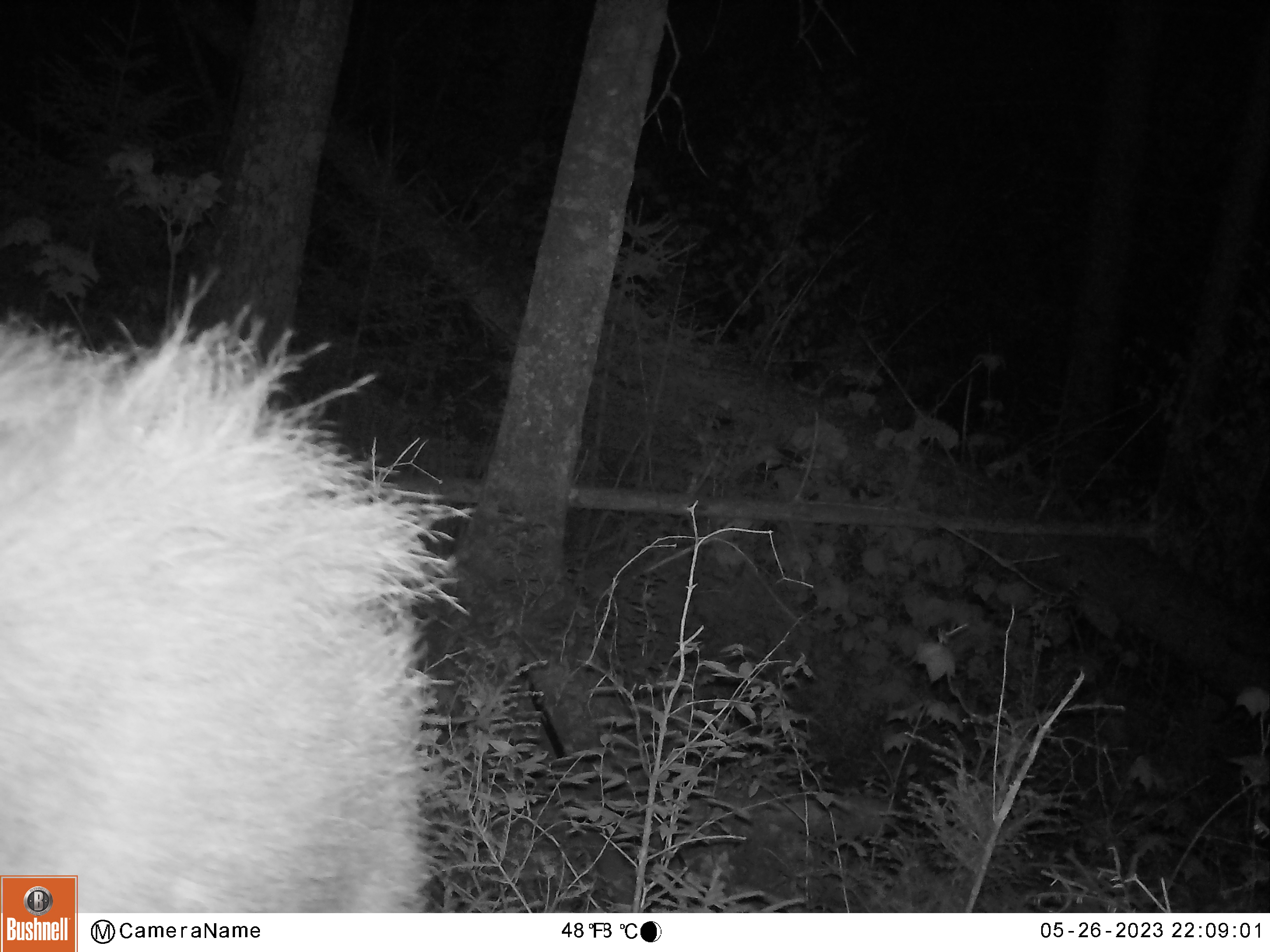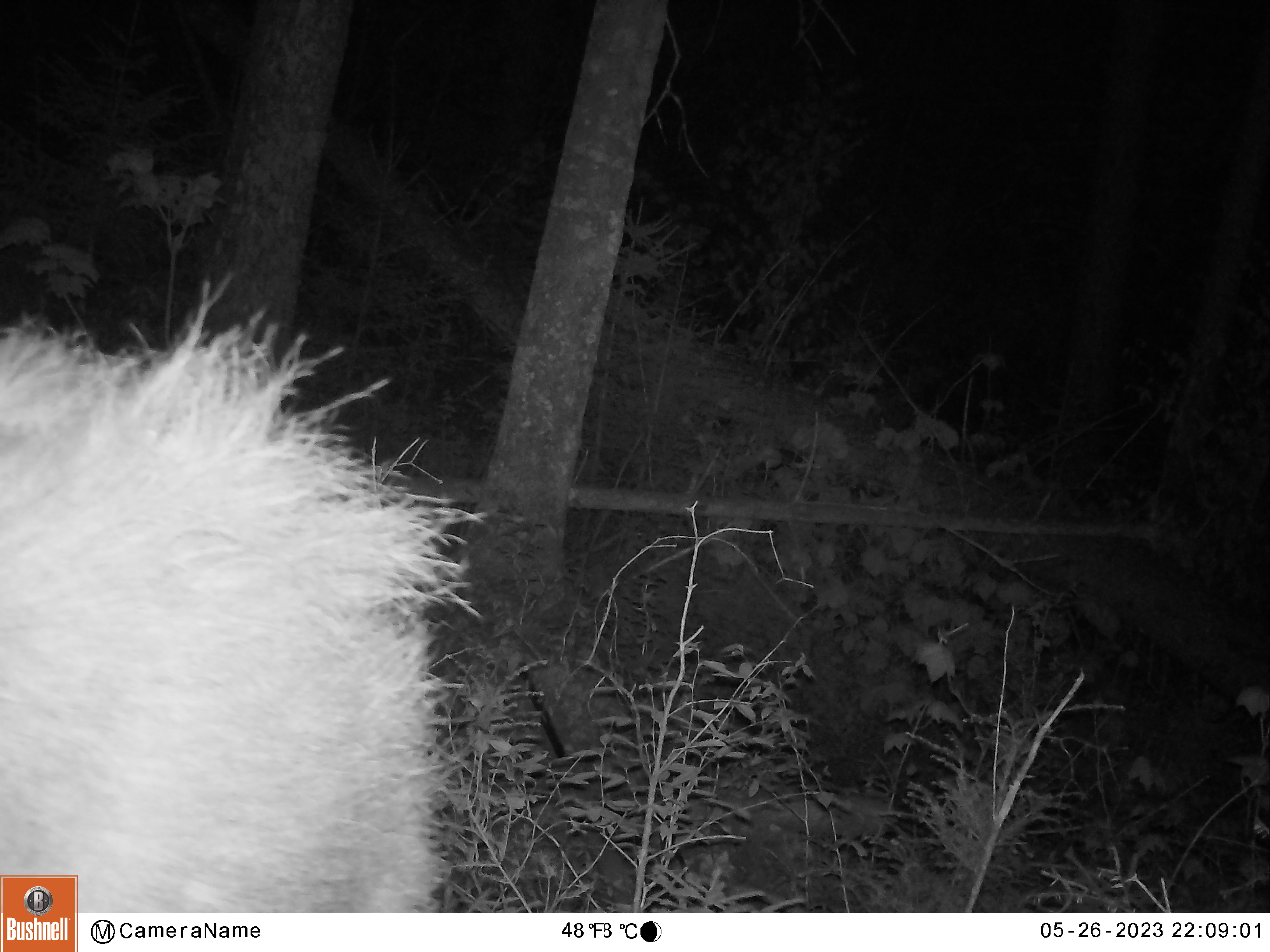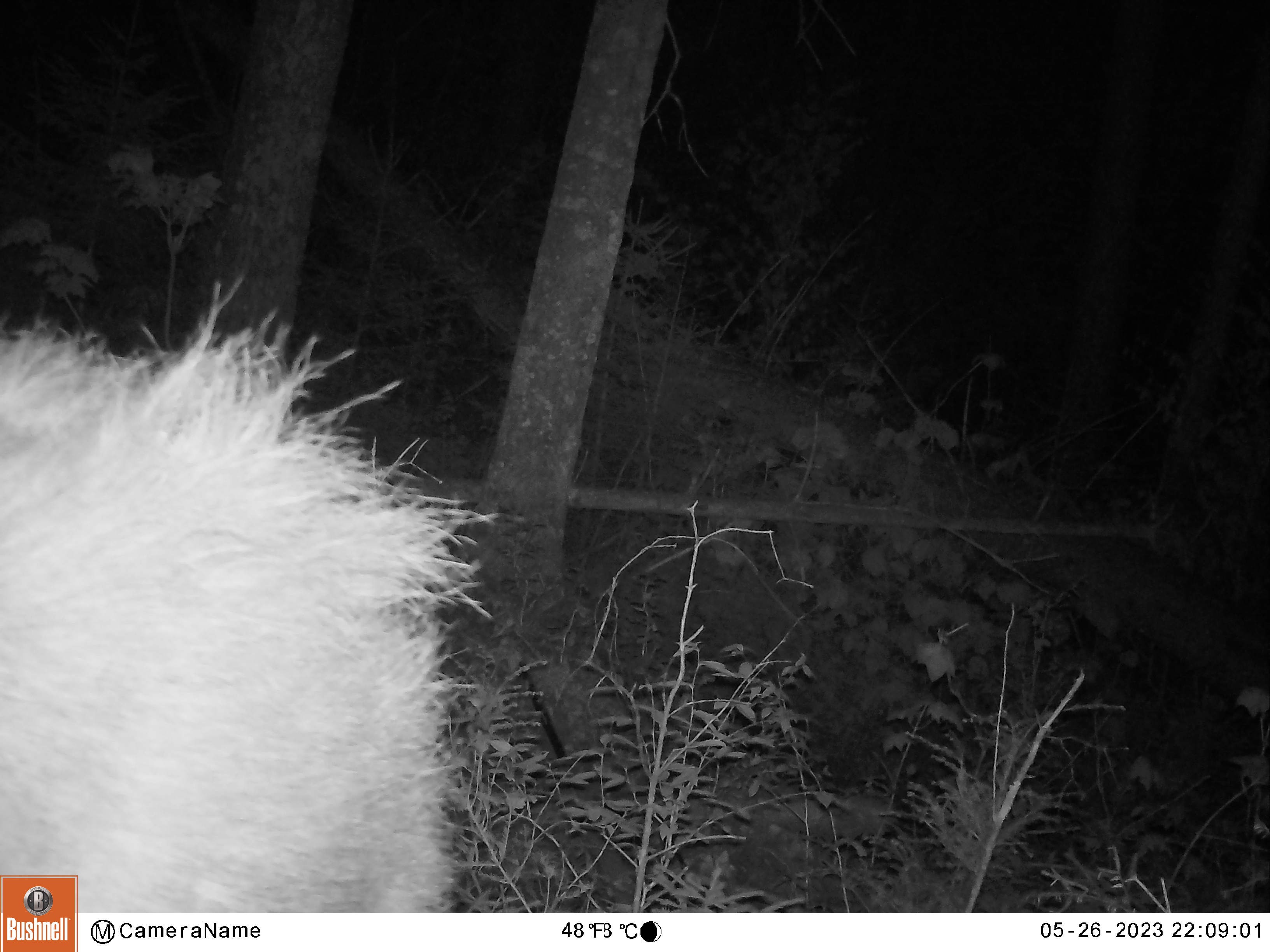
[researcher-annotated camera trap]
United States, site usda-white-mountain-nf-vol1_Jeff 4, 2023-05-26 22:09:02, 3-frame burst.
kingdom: Animalia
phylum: Chordata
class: Mammalia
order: Artiodactyla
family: Cervidae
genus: Alces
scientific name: Alces alces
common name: moose